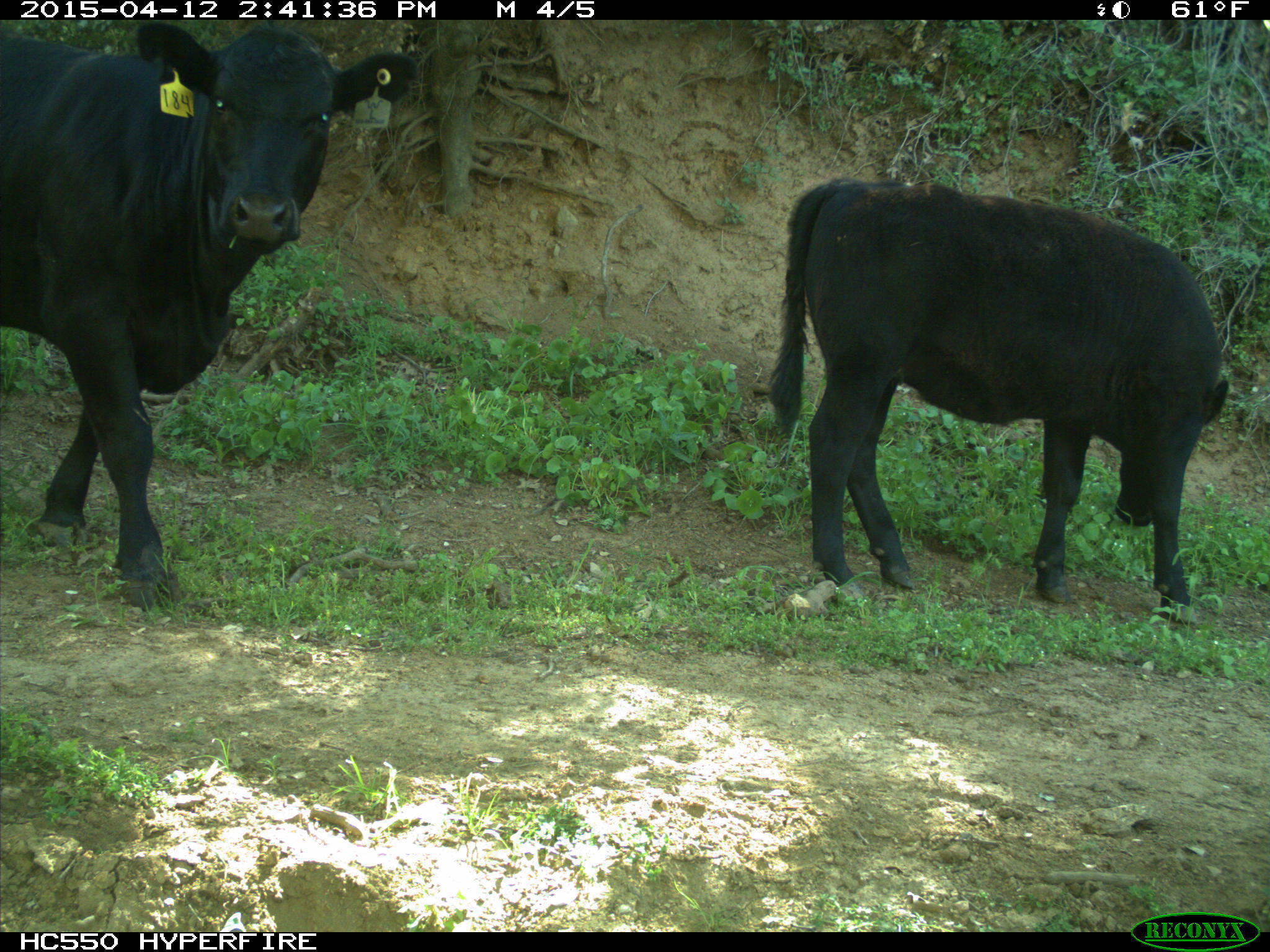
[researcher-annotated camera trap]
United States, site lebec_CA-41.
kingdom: Animalia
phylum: Chordata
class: Mammalia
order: Artiodactyla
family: Bovidae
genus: Bos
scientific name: Bos taurus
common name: domestic cow